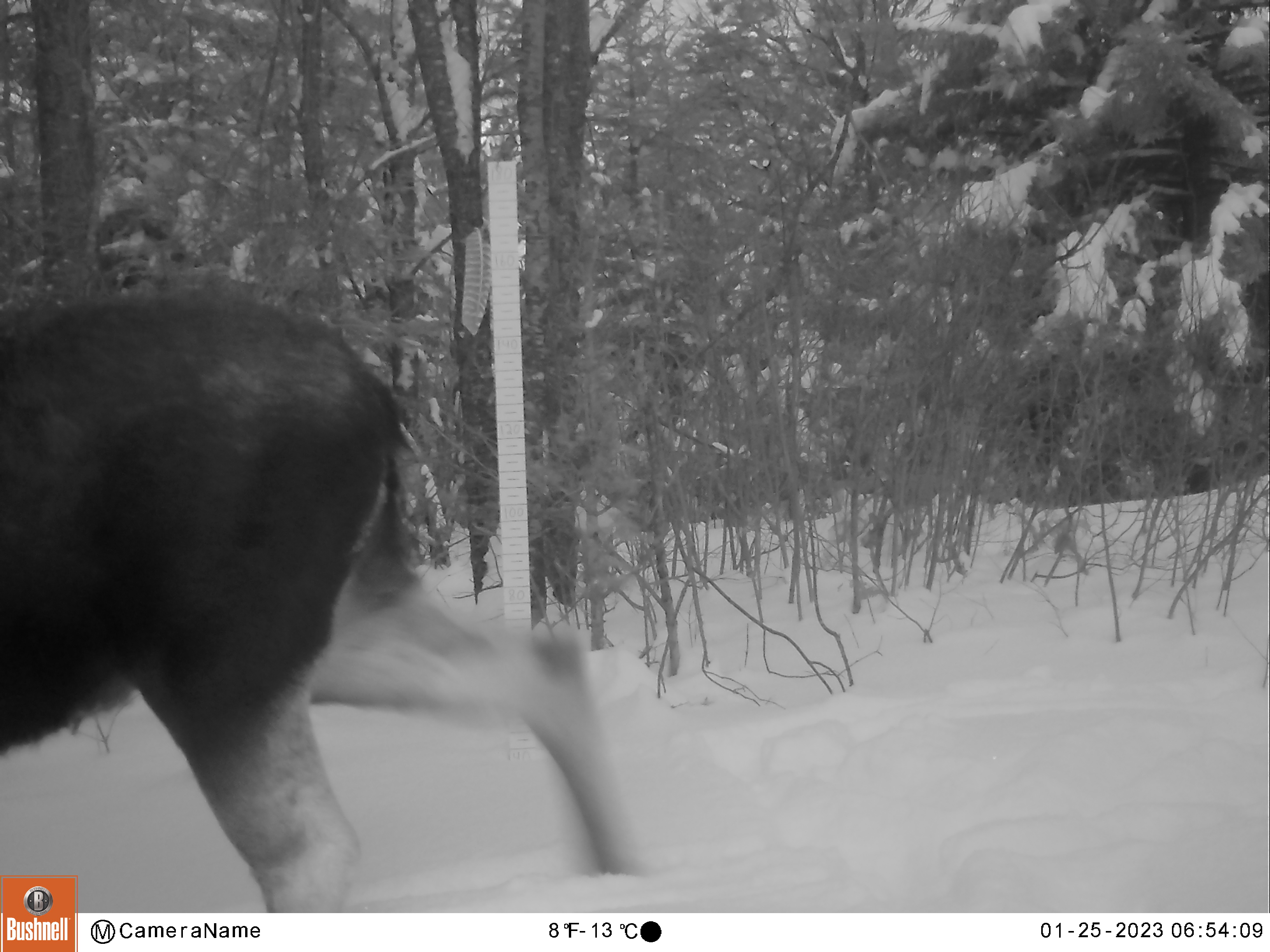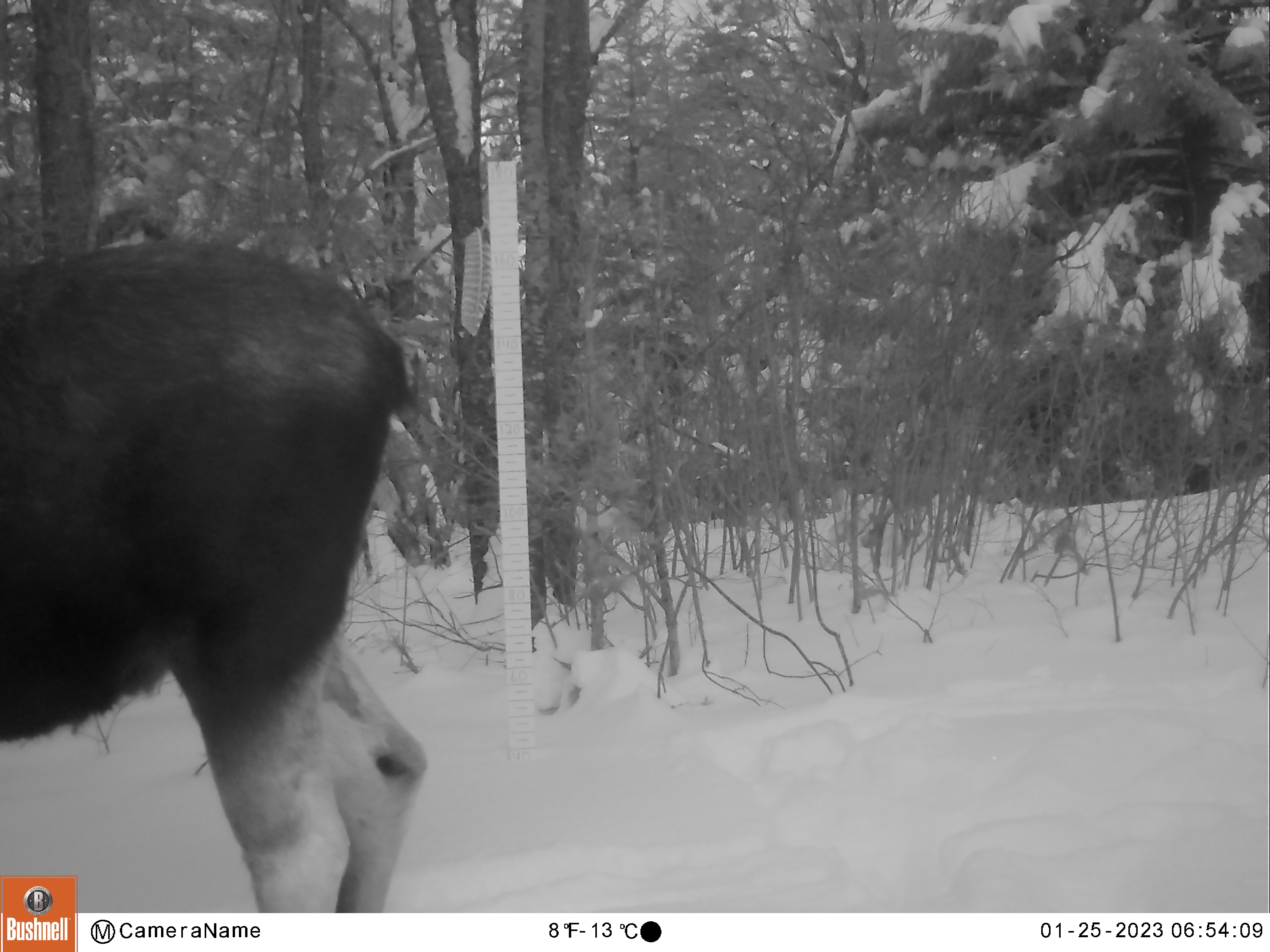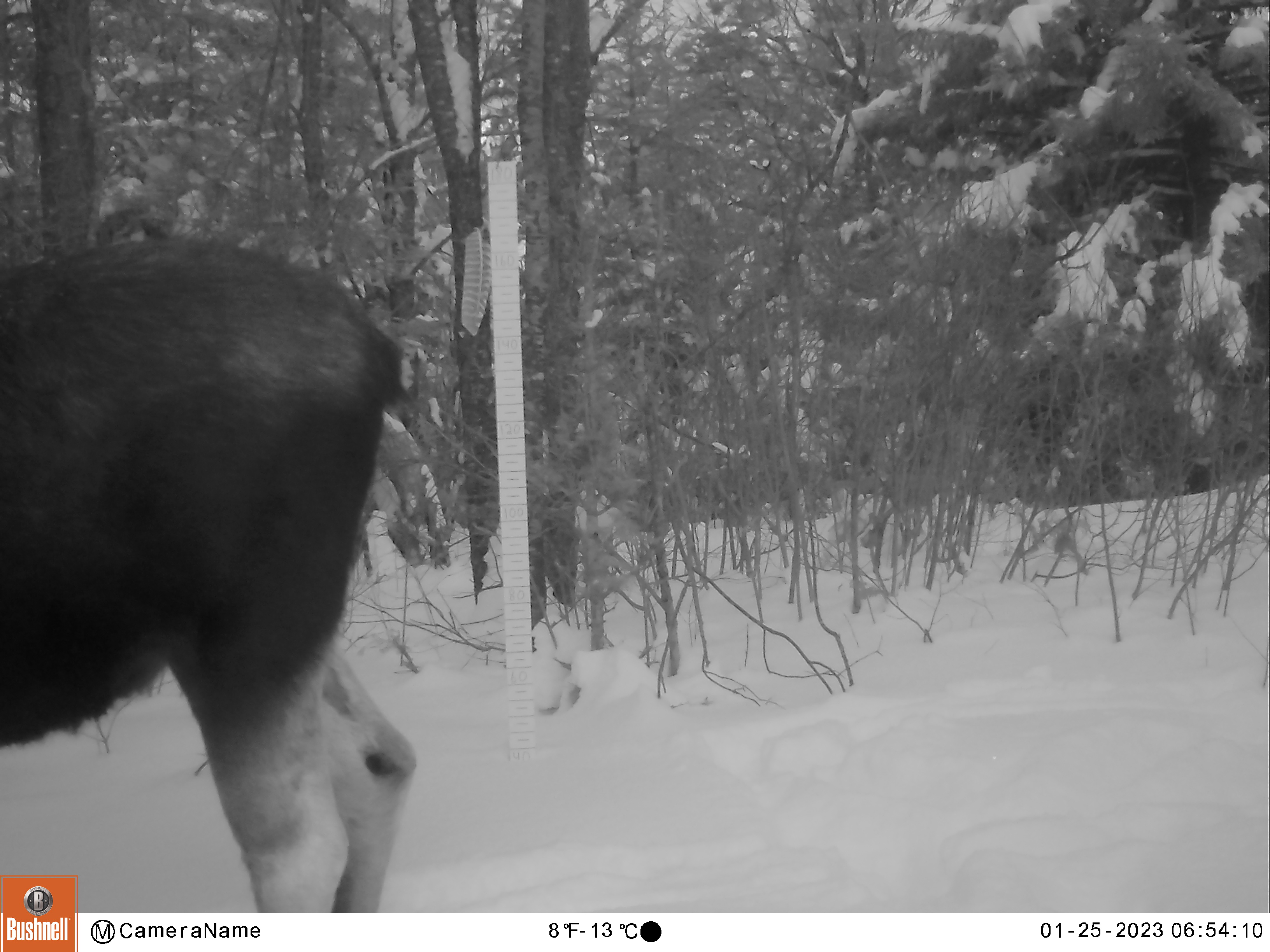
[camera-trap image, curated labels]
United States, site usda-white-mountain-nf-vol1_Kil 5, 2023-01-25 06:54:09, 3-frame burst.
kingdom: Animalia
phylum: Chordata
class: Mammalia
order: Artiodactyla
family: Cervidae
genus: Alces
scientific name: Alces alces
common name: moose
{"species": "moose (Alces alces)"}